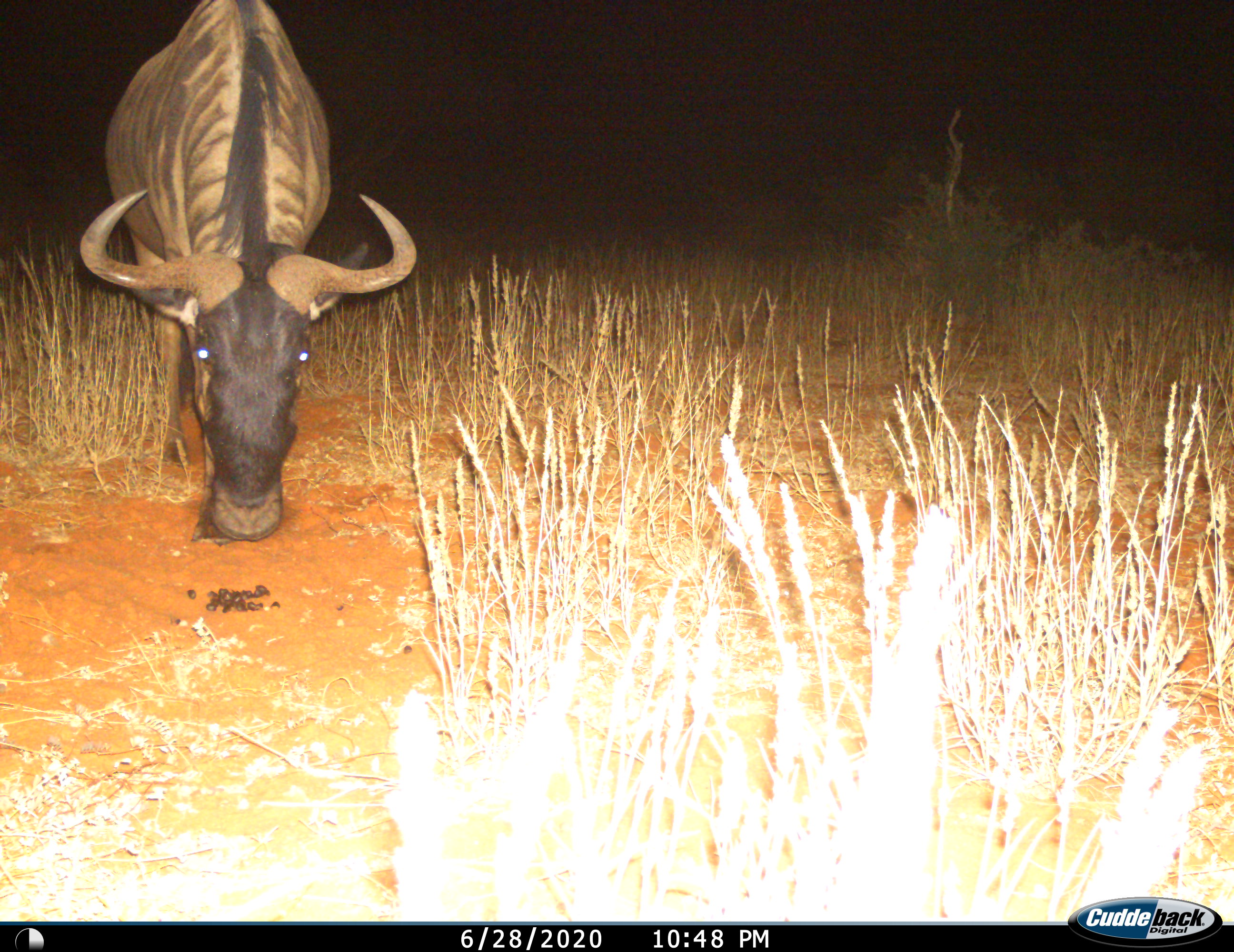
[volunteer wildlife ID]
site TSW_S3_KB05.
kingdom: Animalia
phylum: Chordata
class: Mammalia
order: Artiodactyla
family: Bovidae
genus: Connochaetes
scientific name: Connochaetes taurinus taurinus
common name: blue wildebeest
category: wildebeestblue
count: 1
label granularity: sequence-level